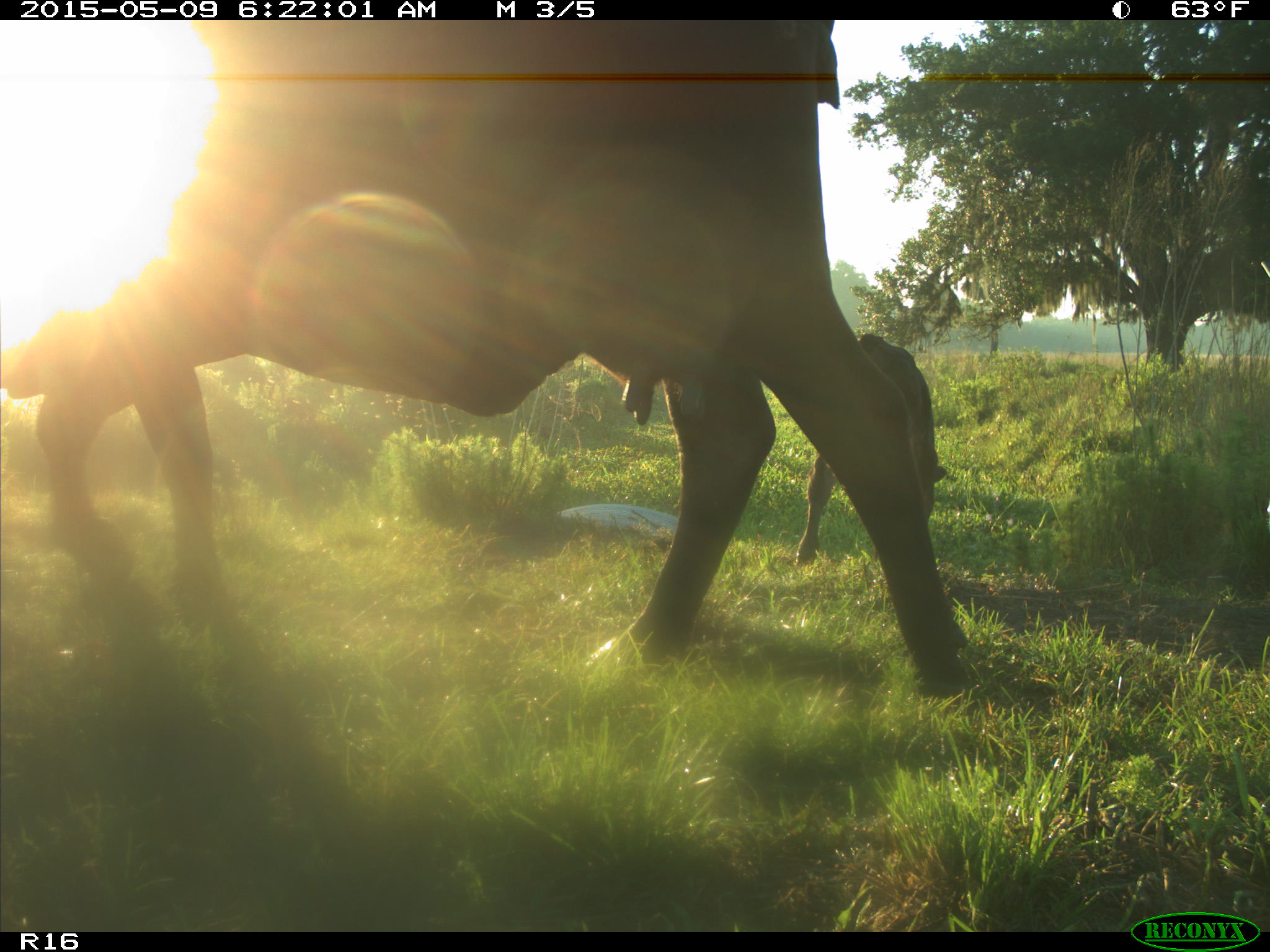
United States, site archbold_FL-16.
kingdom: Animalia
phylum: Chordata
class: Mammalia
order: Artiodactyla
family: Bovidae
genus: Bos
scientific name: Bos taurus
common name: domestic cow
Bos taurus (domestic cow).